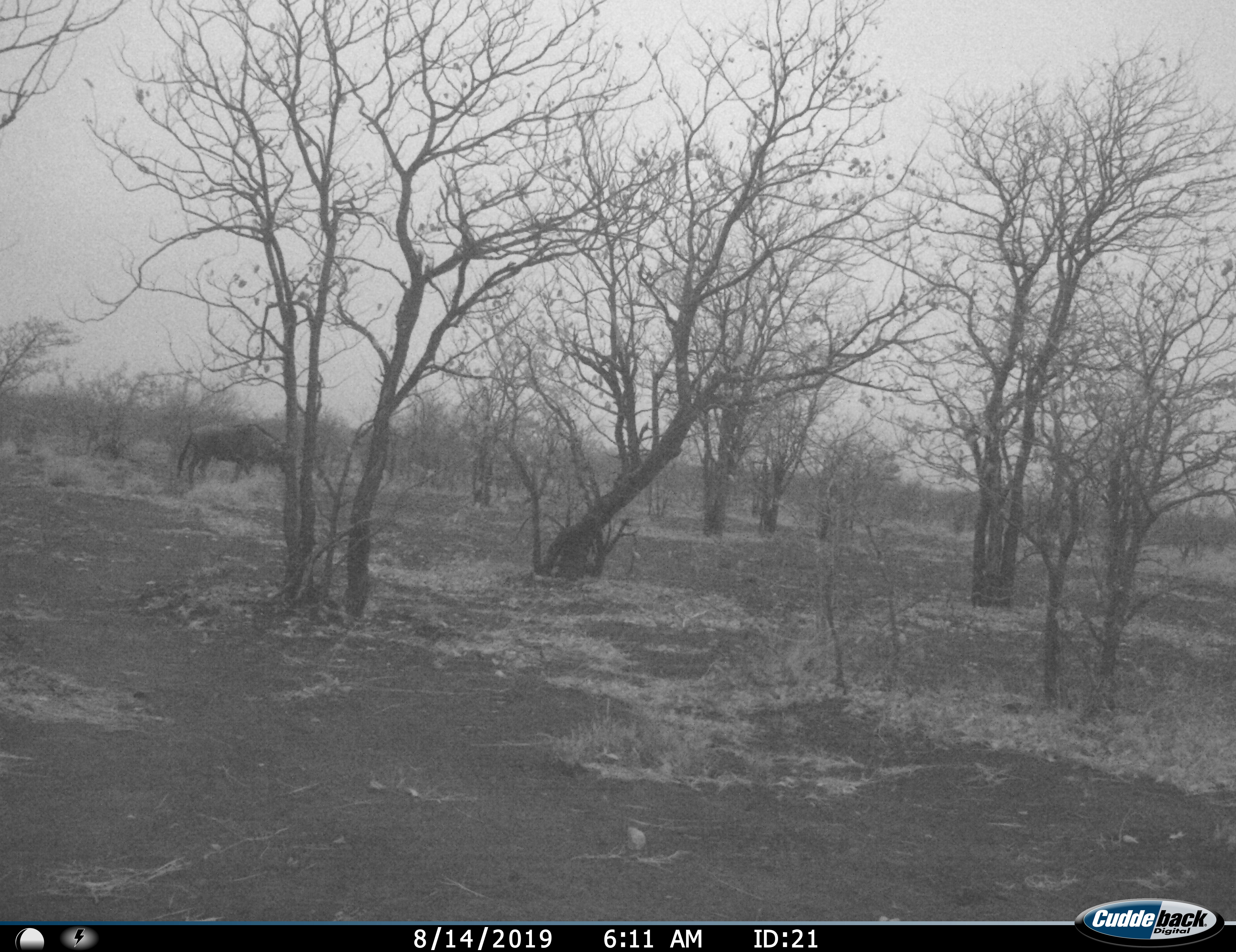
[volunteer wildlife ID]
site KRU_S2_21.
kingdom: Animalia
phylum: Chordata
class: Mammalia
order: Artiodactyla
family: Bovidae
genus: Connochaetes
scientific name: Connochaetes taurinus taurinus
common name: blue wildebeest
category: wildebeestblue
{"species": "wildebeestblue (blue wildebeest) (Connochaetes taurinus taurinus)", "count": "1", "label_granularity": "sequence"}